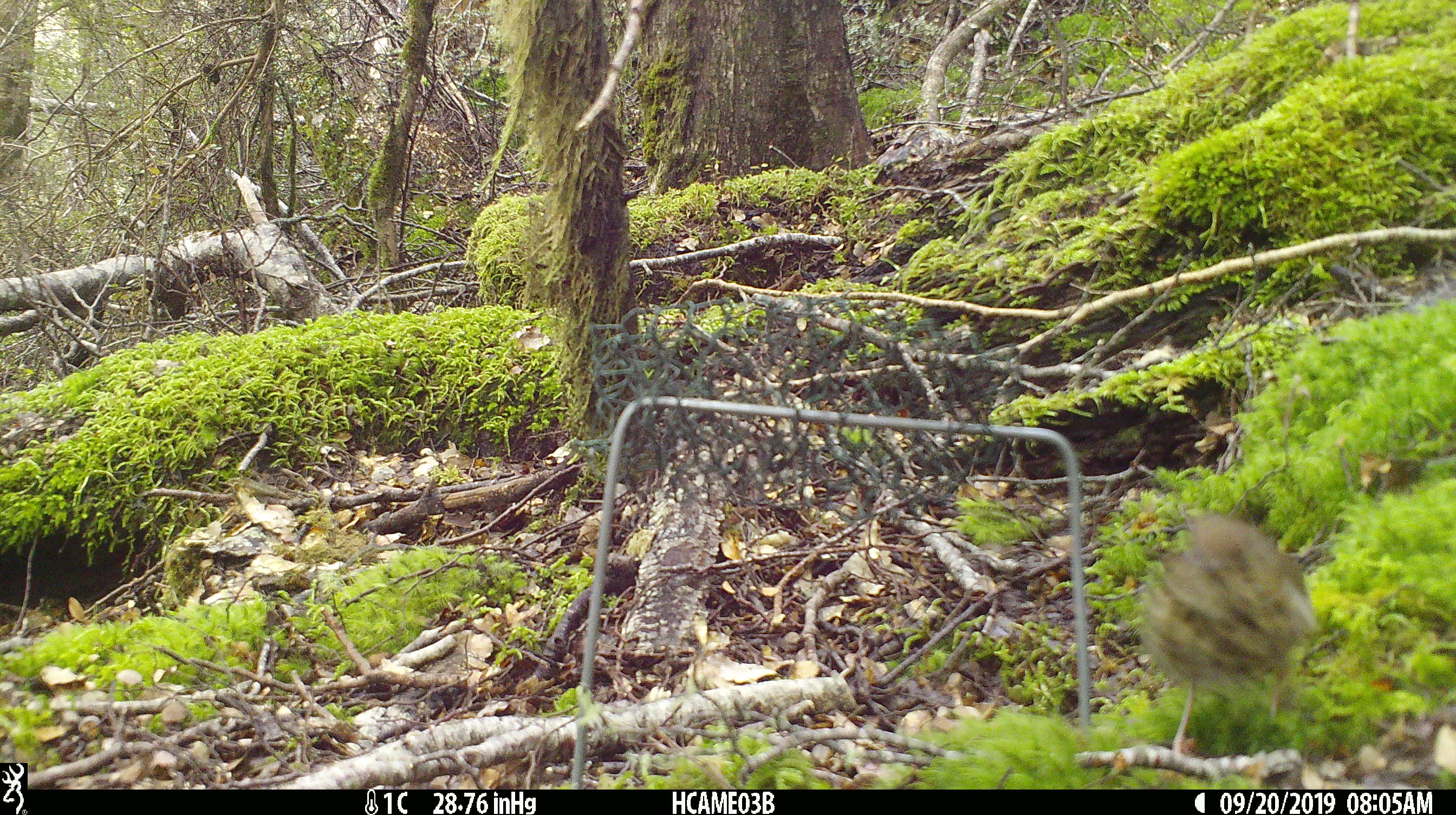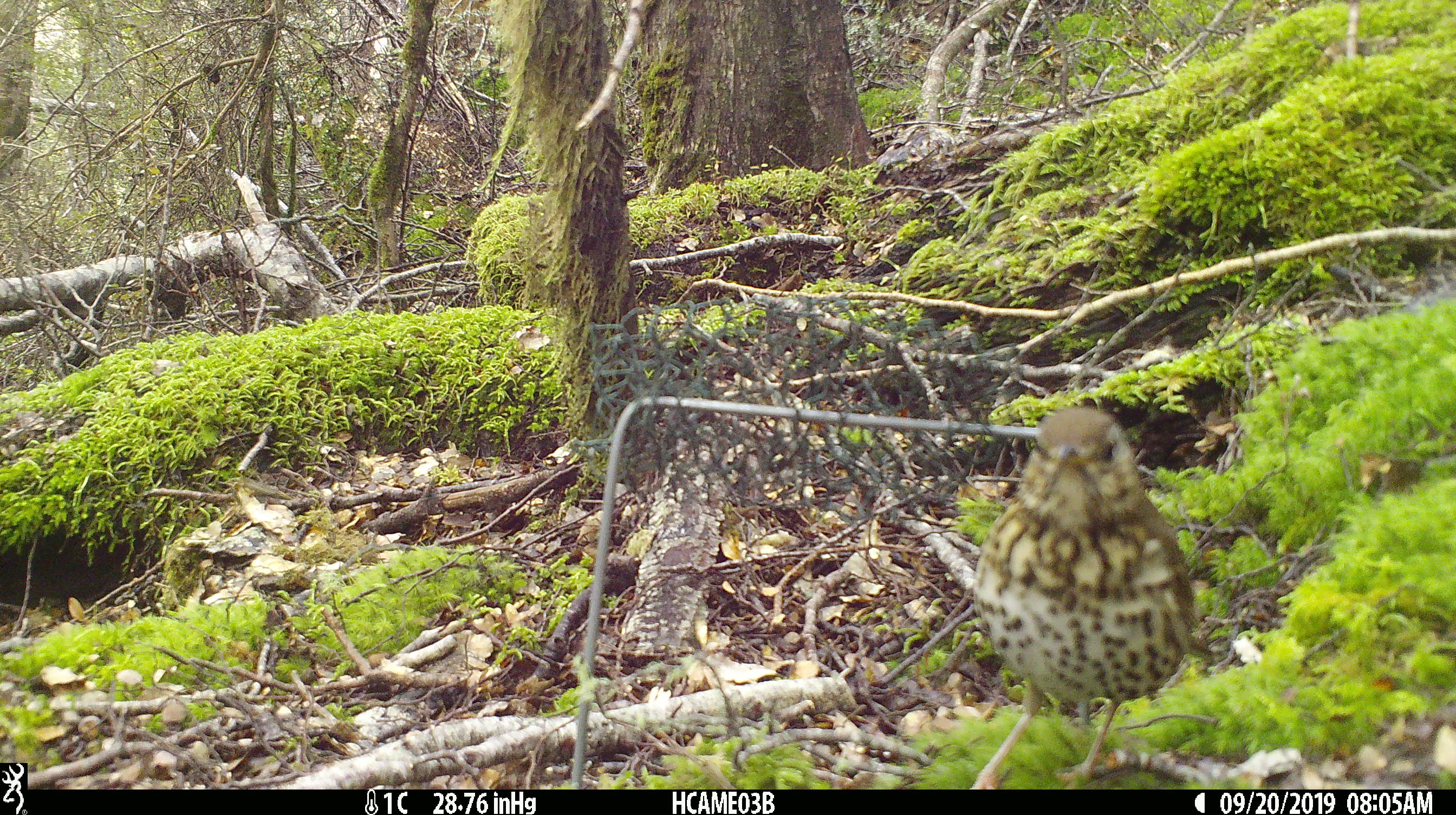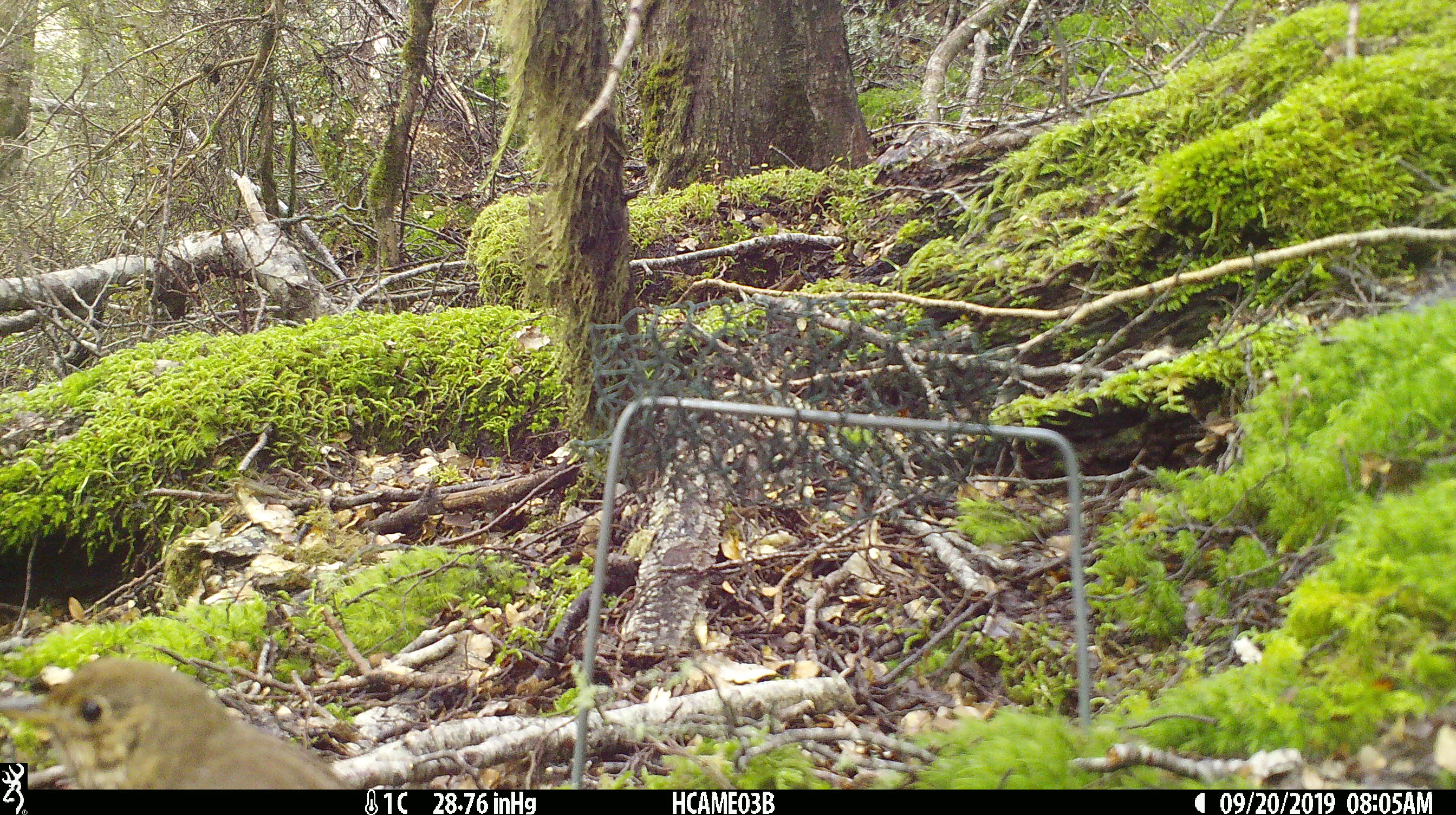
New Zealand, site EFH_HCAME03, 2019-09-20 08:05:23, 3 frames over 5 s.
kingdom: Animalia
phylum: Chordata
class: Aves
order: Passeriformes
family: Turdidae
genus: Turdus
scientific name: Turdus philomelos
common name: song thrush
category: thrush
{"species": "thrush (song thrush) (Turdus philomelos)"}